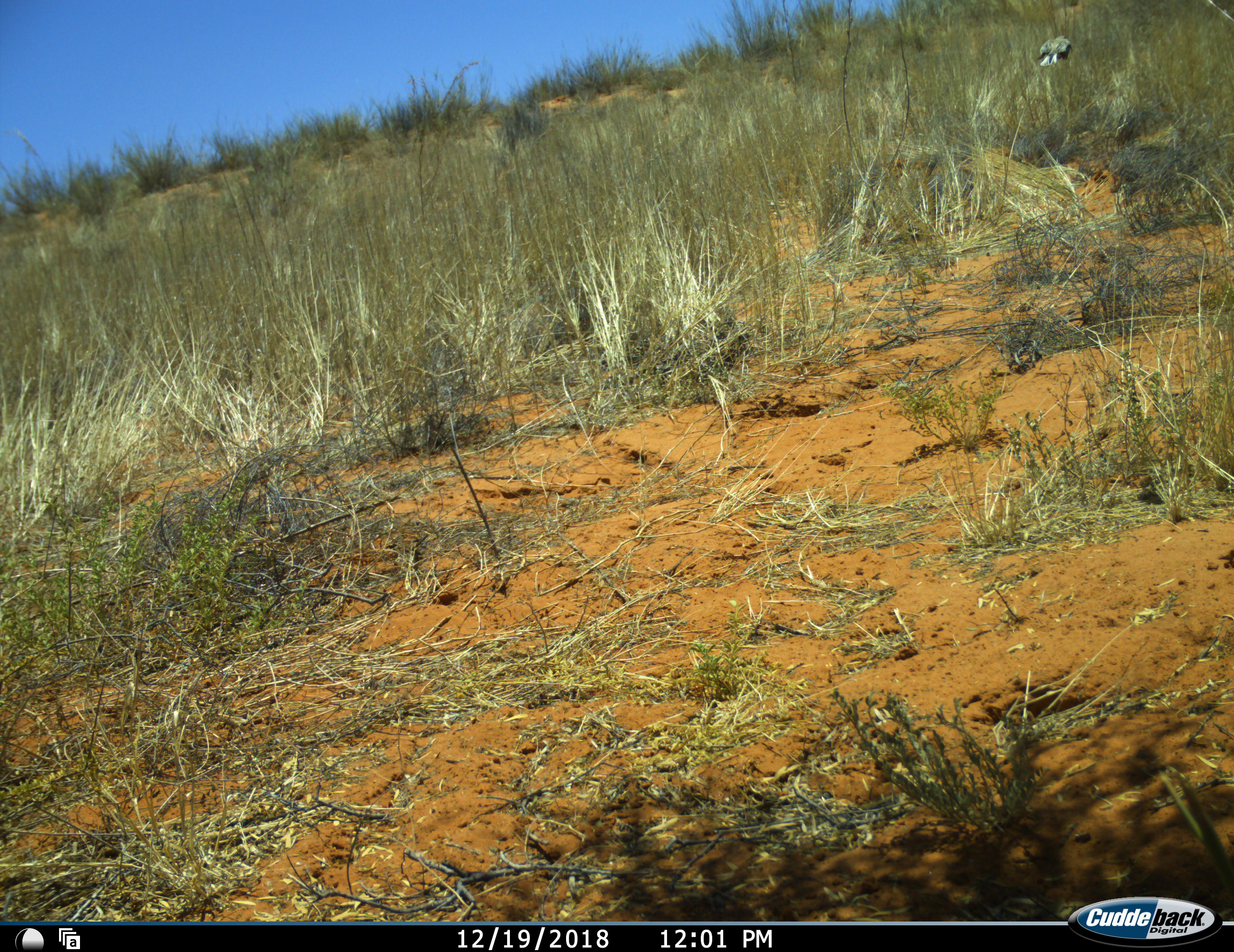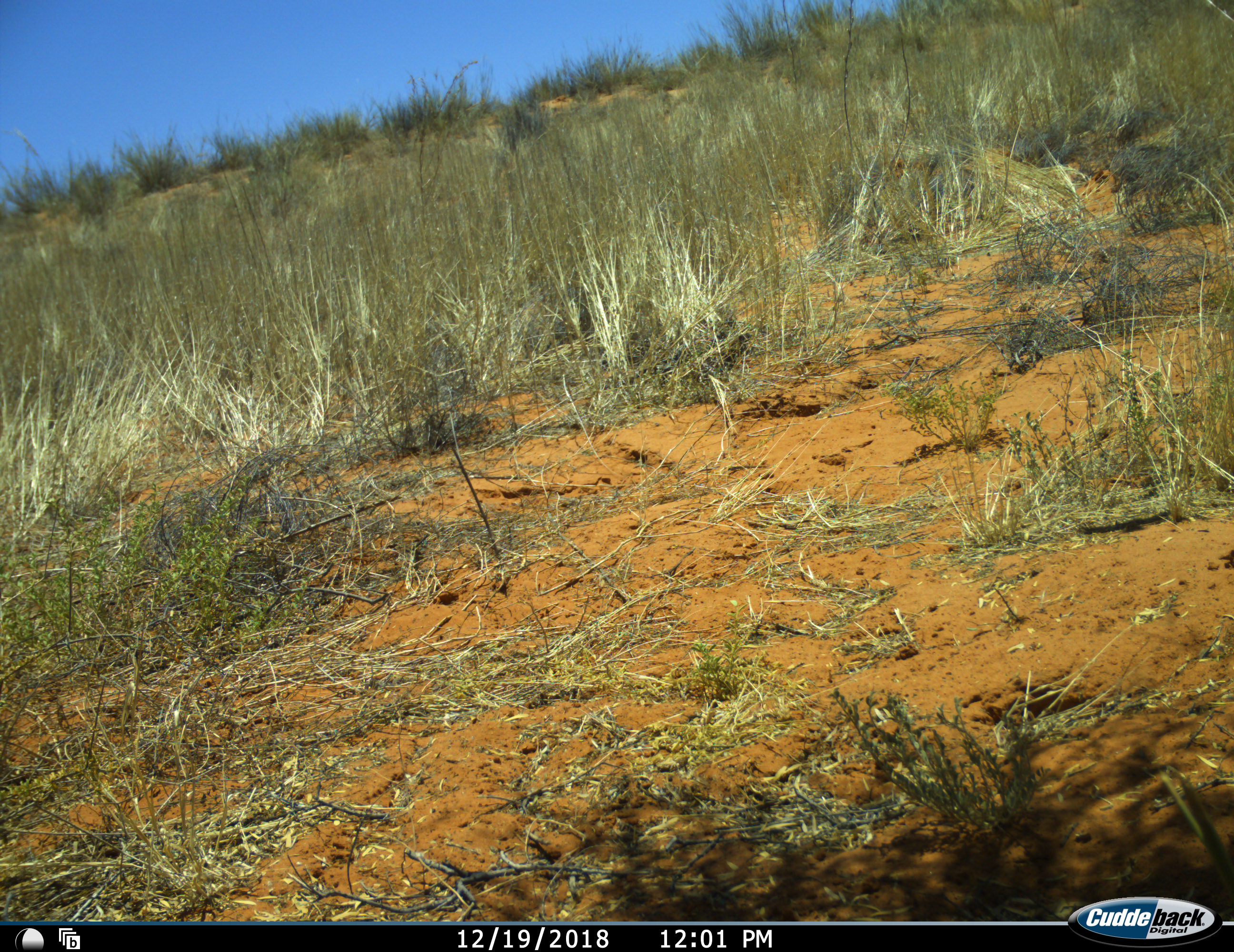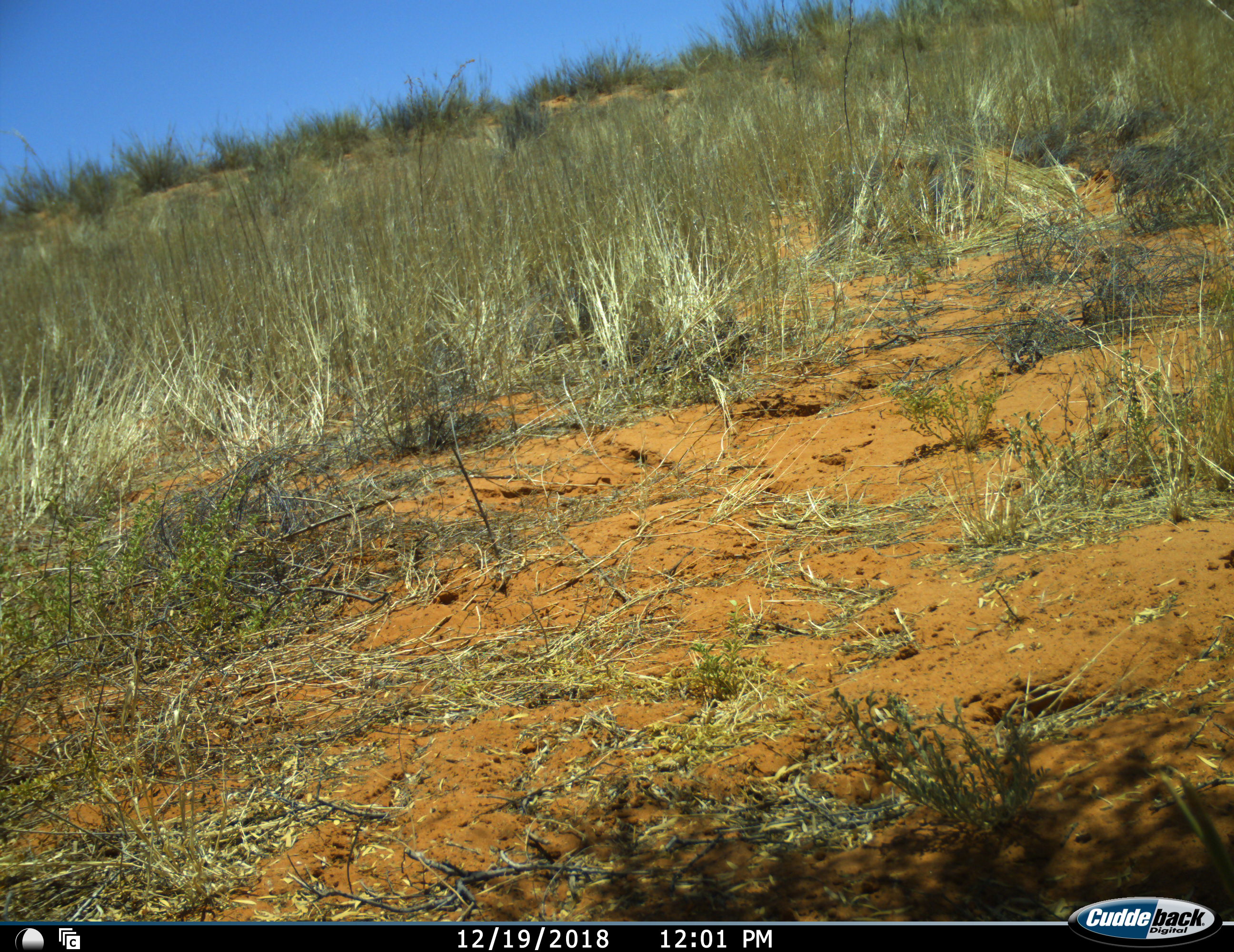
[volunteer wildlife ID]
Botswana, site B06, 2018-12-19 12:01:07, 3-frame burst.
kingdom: Animalia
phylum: Chordata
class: Aves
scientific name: Aves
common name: bird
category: birdother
Birdother (bird) (Aves), count 1. Behavior (volunteer vote fractions): standing 0%, resting 0%, moving 100%, interacting 0%. Young present (vote fraction): 0%. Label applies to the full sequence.